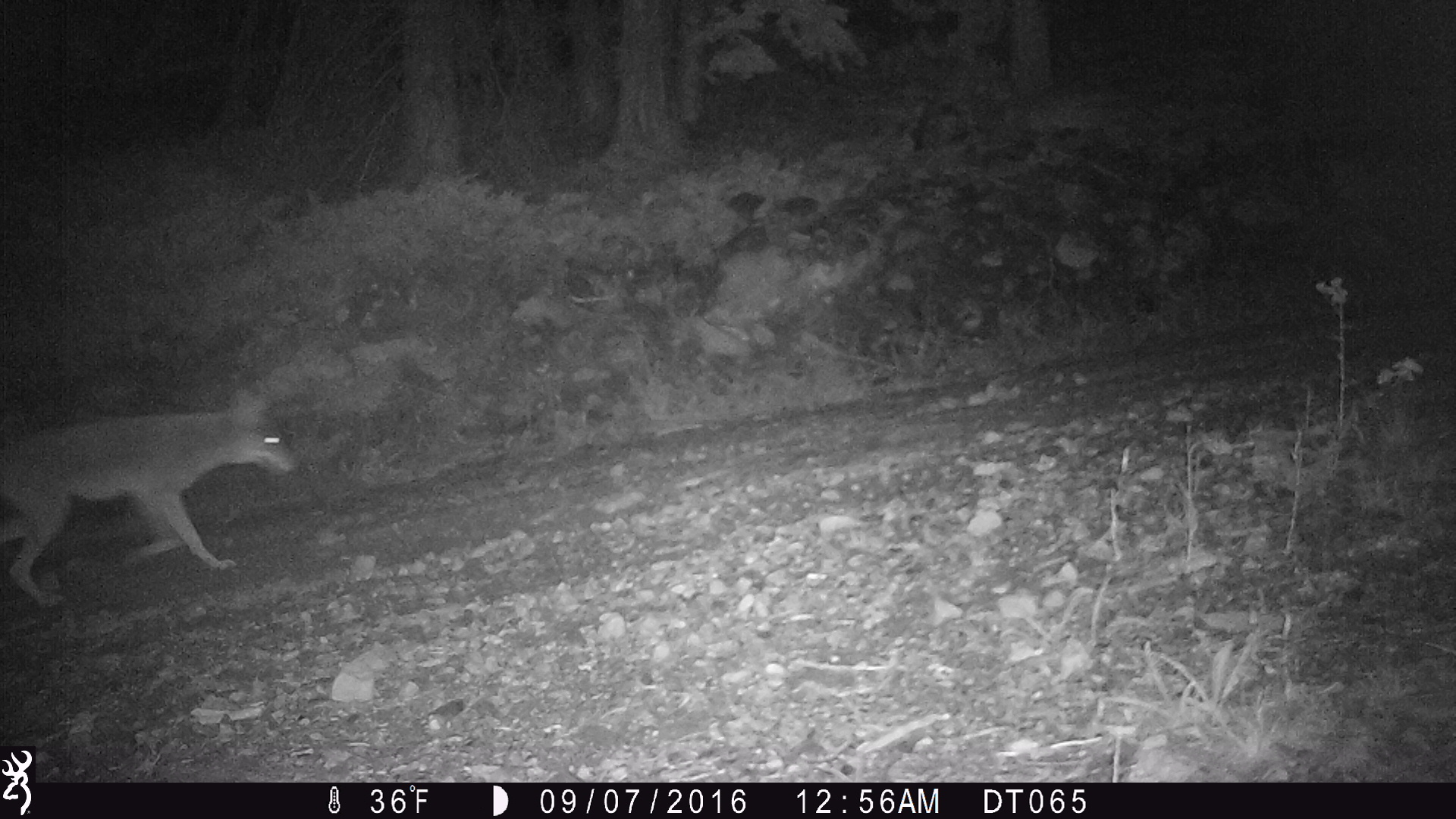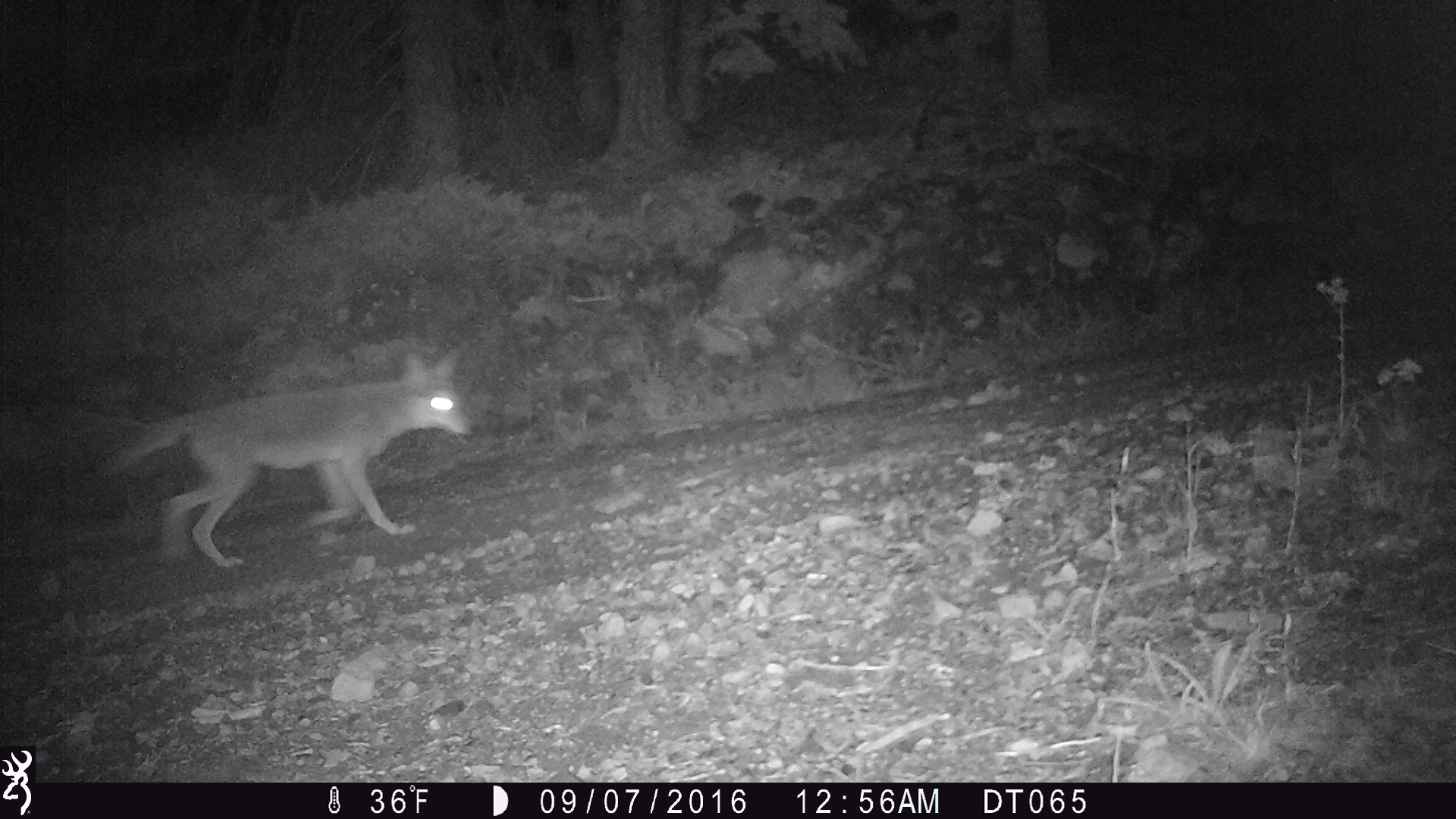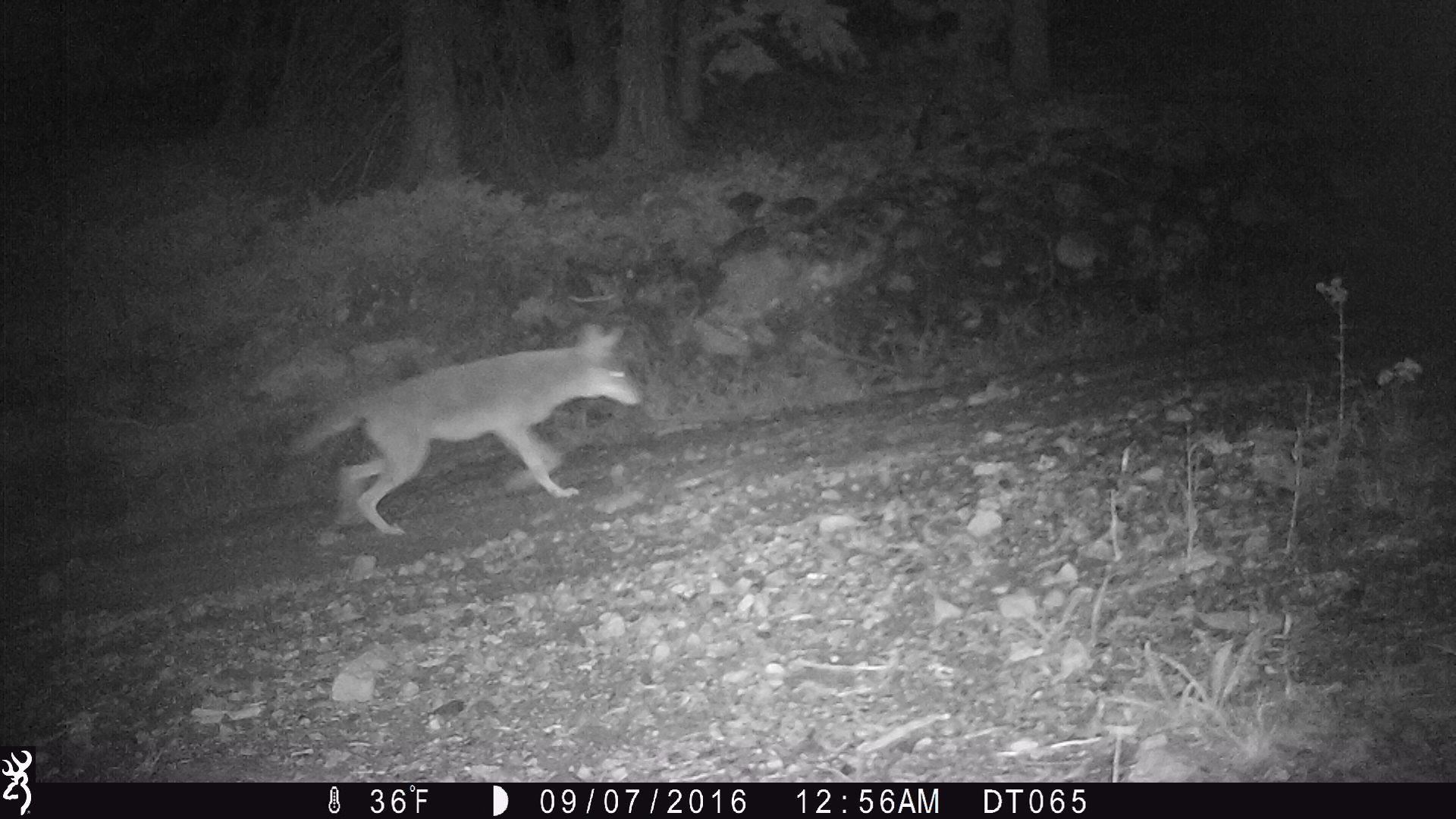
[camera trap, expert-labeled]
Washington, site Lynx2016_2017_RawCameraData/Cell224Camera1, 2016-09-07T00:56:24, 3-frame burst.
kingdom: Animalia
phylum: Chordata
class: Mammalia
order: Carnivora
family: Canidae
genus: Canis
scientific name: Canis latrans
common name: coyote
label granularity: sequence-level